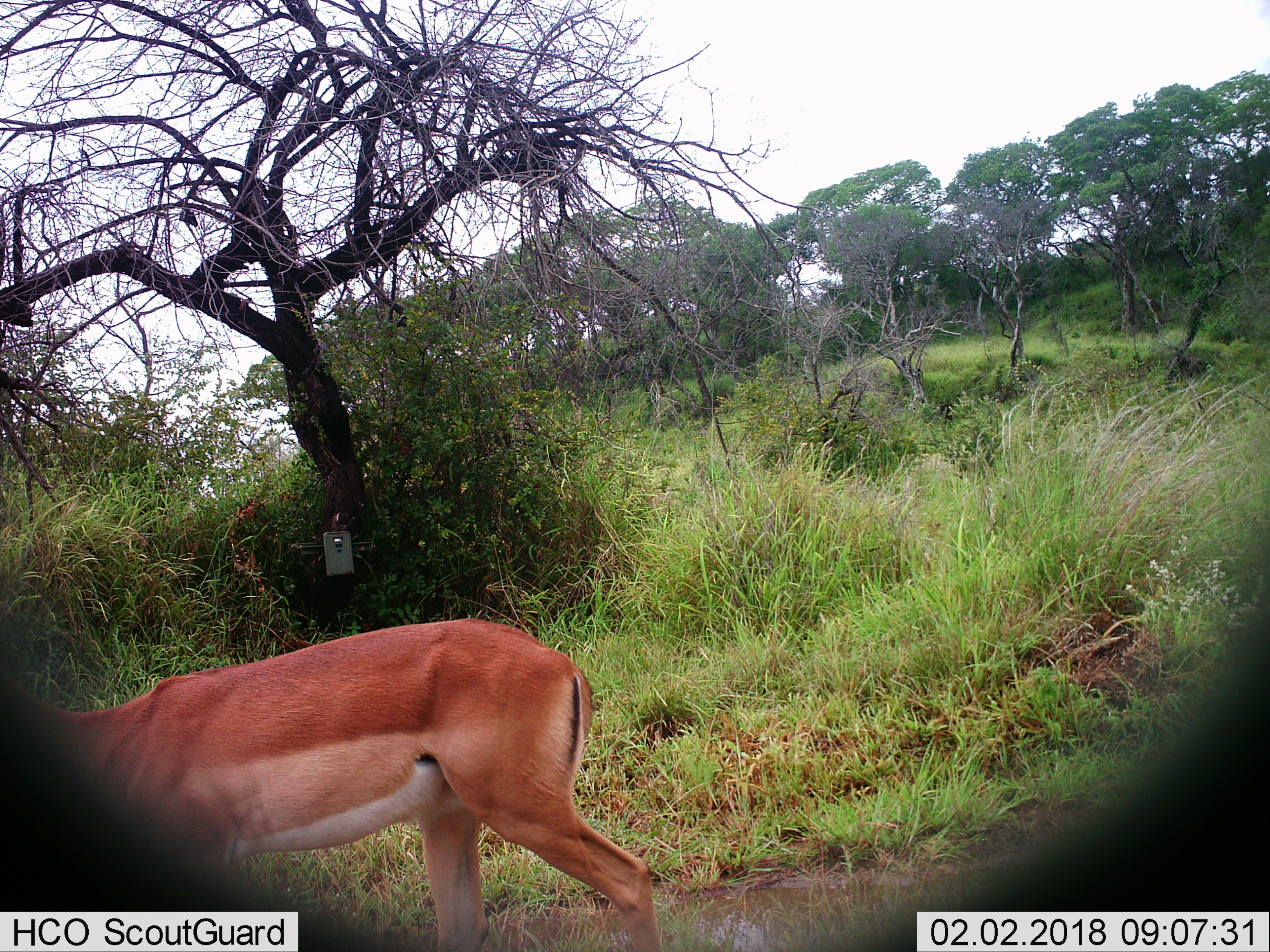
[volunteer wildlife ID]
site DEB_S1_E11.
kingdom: Animalia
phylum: Chordata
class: Mammalia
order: Artiodactyla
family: Bovidae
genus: Aepyceros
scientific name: Aepyceros melampus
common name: impala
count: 1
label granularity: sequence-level